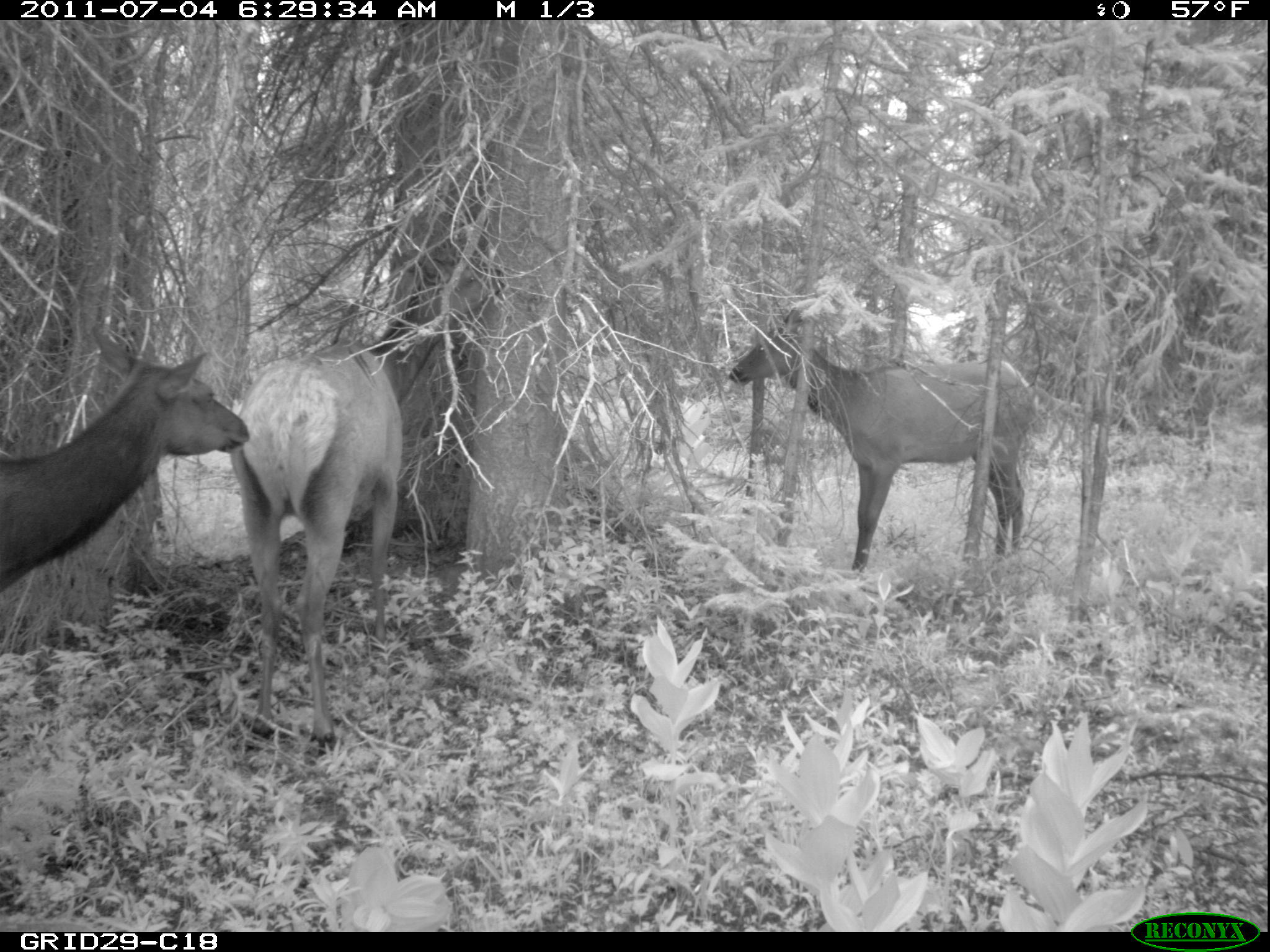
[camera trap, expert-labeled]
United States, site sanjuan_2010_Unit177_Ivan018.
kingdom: Animalia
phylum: Chordata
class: Mammalia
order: Artiodactyla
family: Cervidae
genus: Cervus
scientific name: Cervus elaphus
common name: red deer